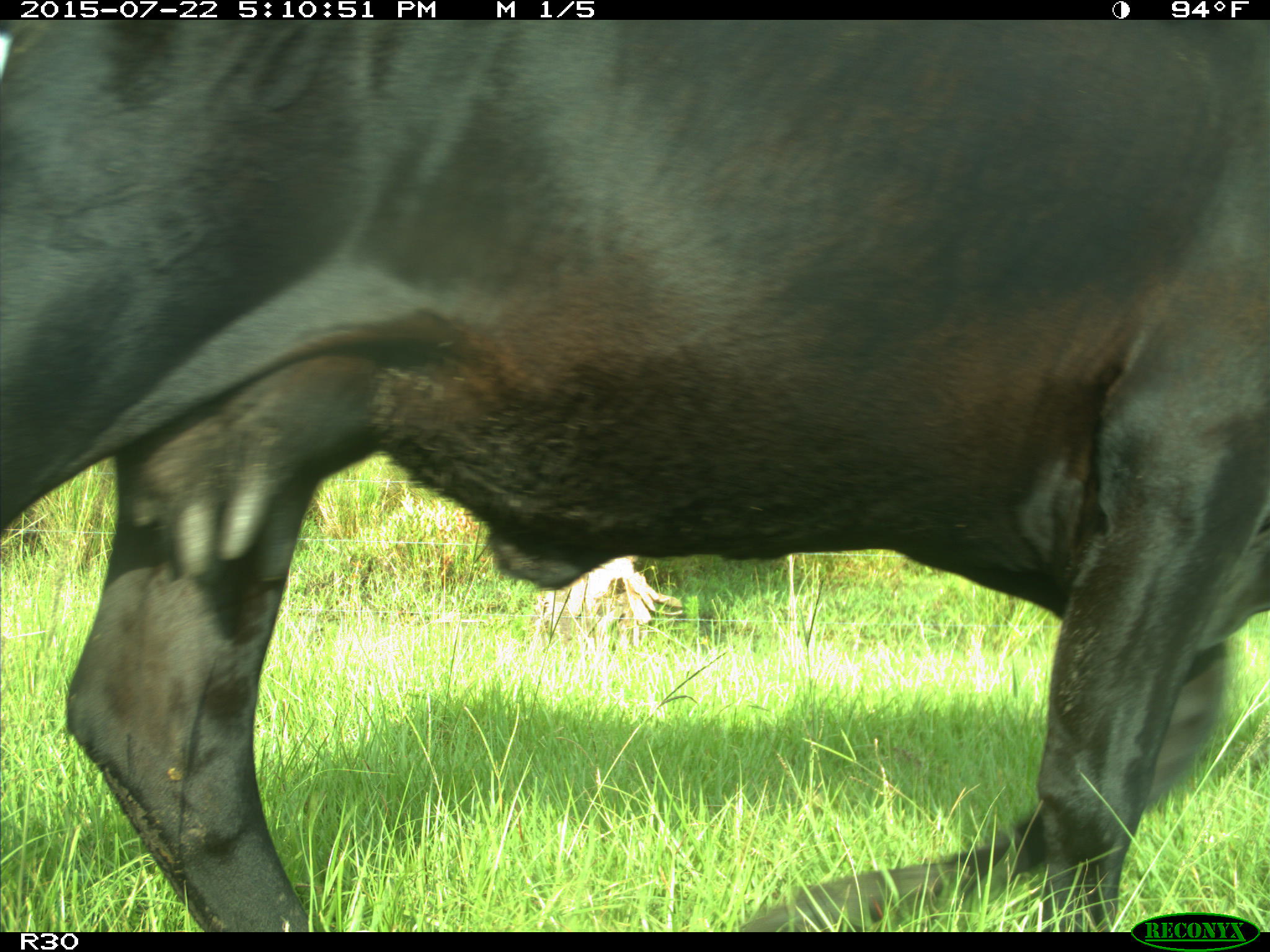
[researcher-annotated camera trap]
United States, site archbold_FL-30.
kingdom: Animalia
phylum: Chordata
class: Mammalia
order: Artiodactyla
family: Bovidae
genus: Bos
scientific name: Bos taurus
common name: domestic cow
Bos taurus (domestic cow).